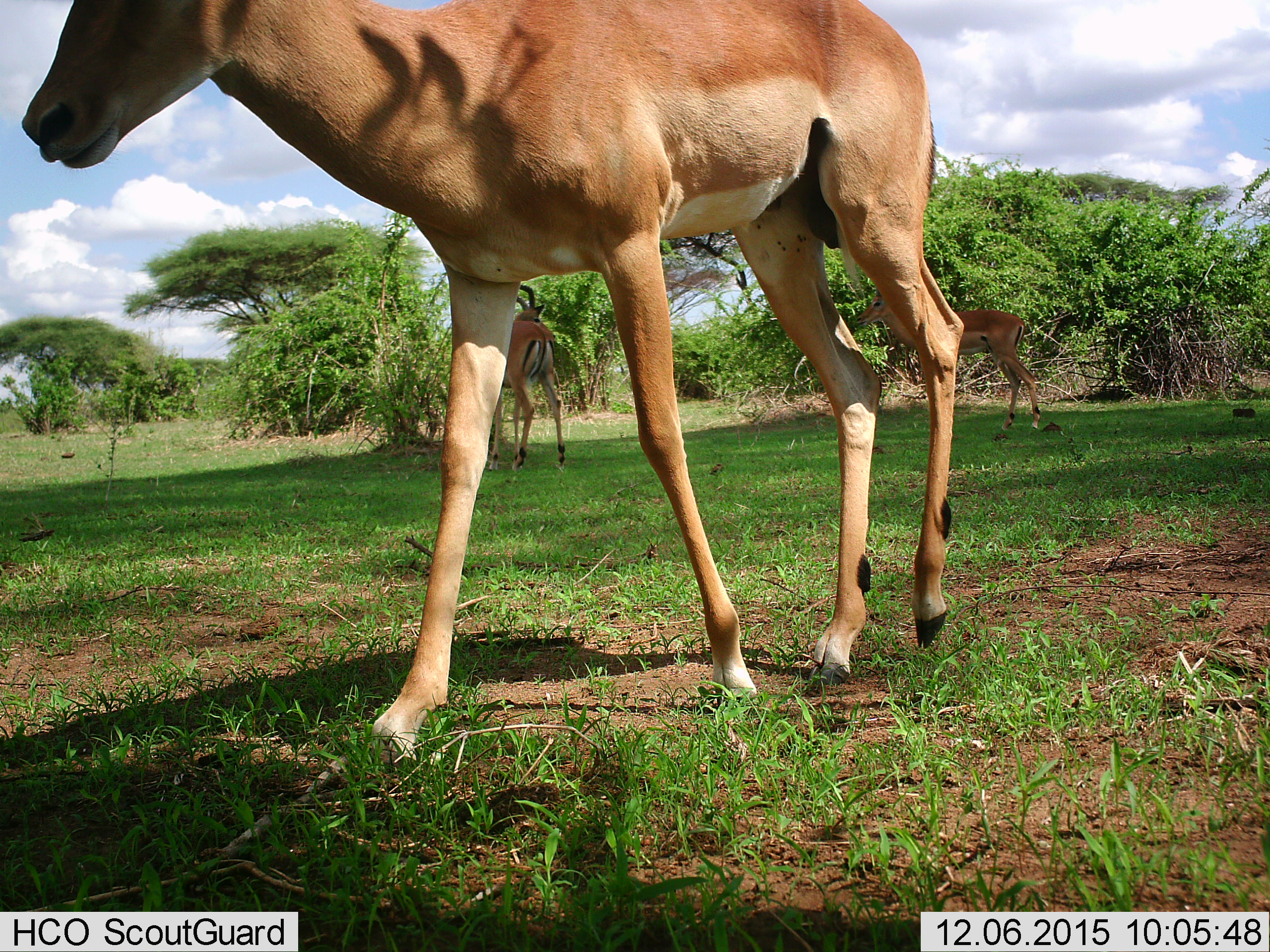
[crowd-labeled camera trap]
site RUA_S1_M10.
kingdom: Animalia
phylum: Chordata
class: Mammalia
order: Artiodactyla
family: Bovidae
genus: Aepyceros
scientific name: Aepyceros melampus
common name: impala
Impala (Aepyceros melampus), count 3. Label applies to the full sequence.